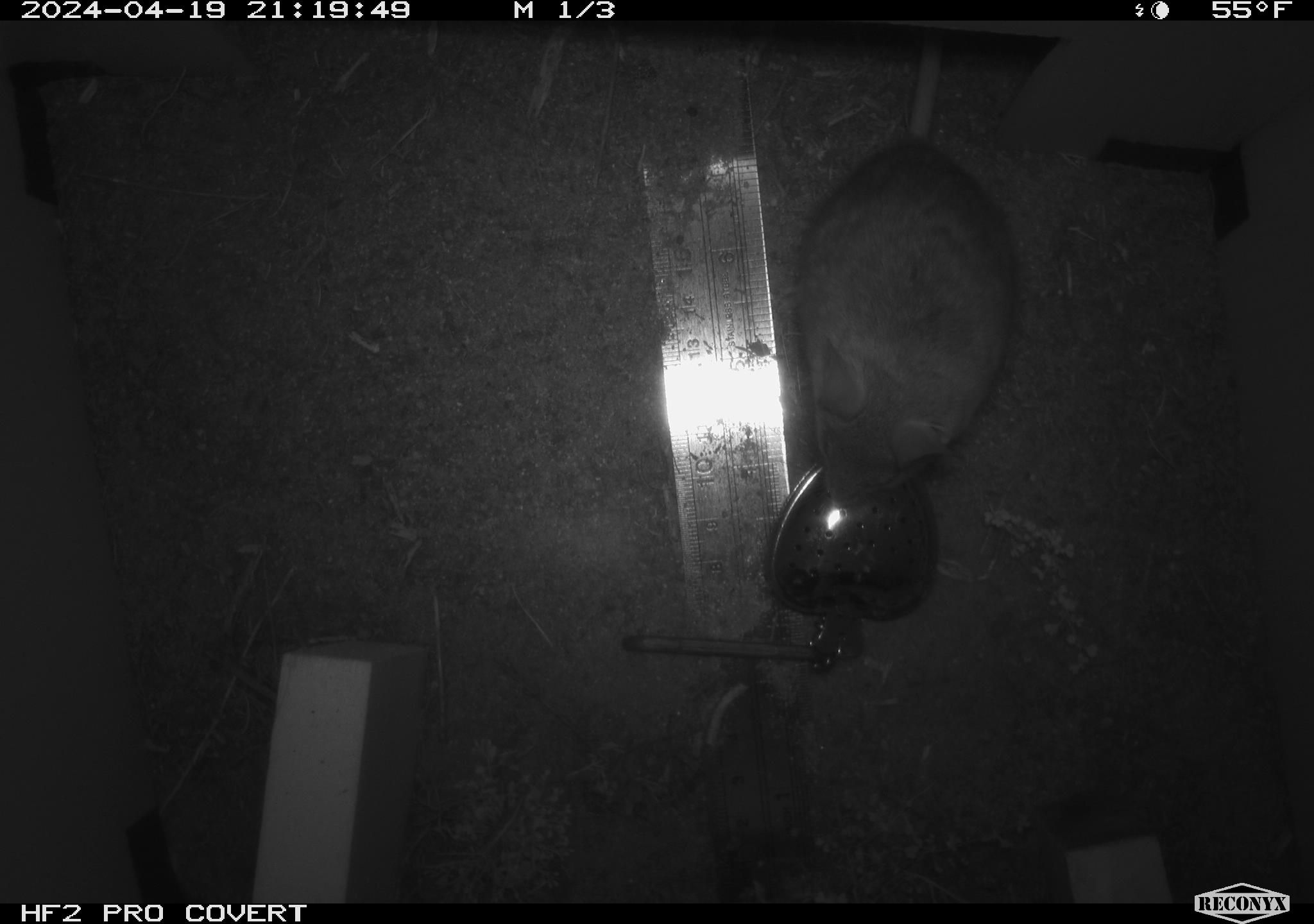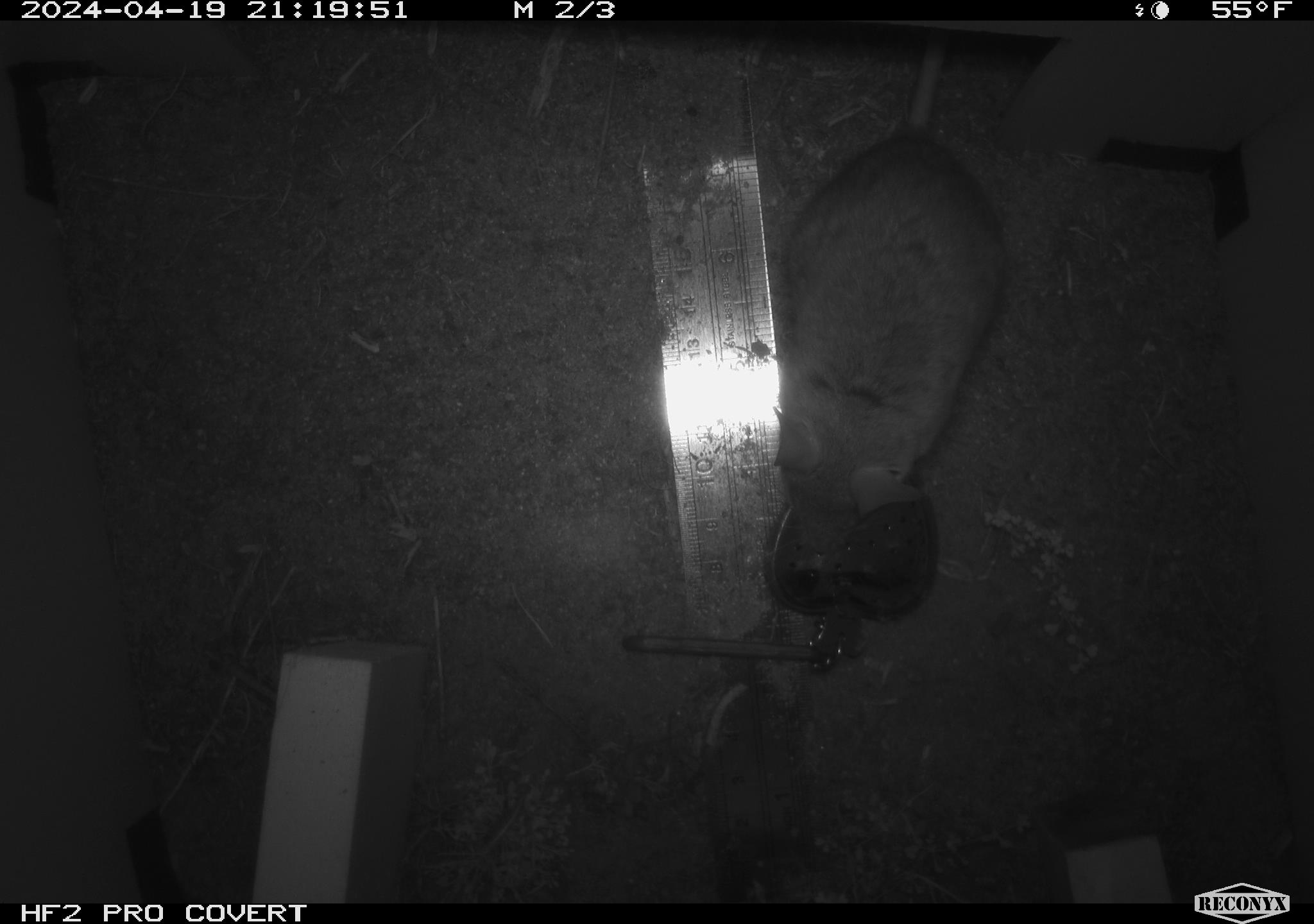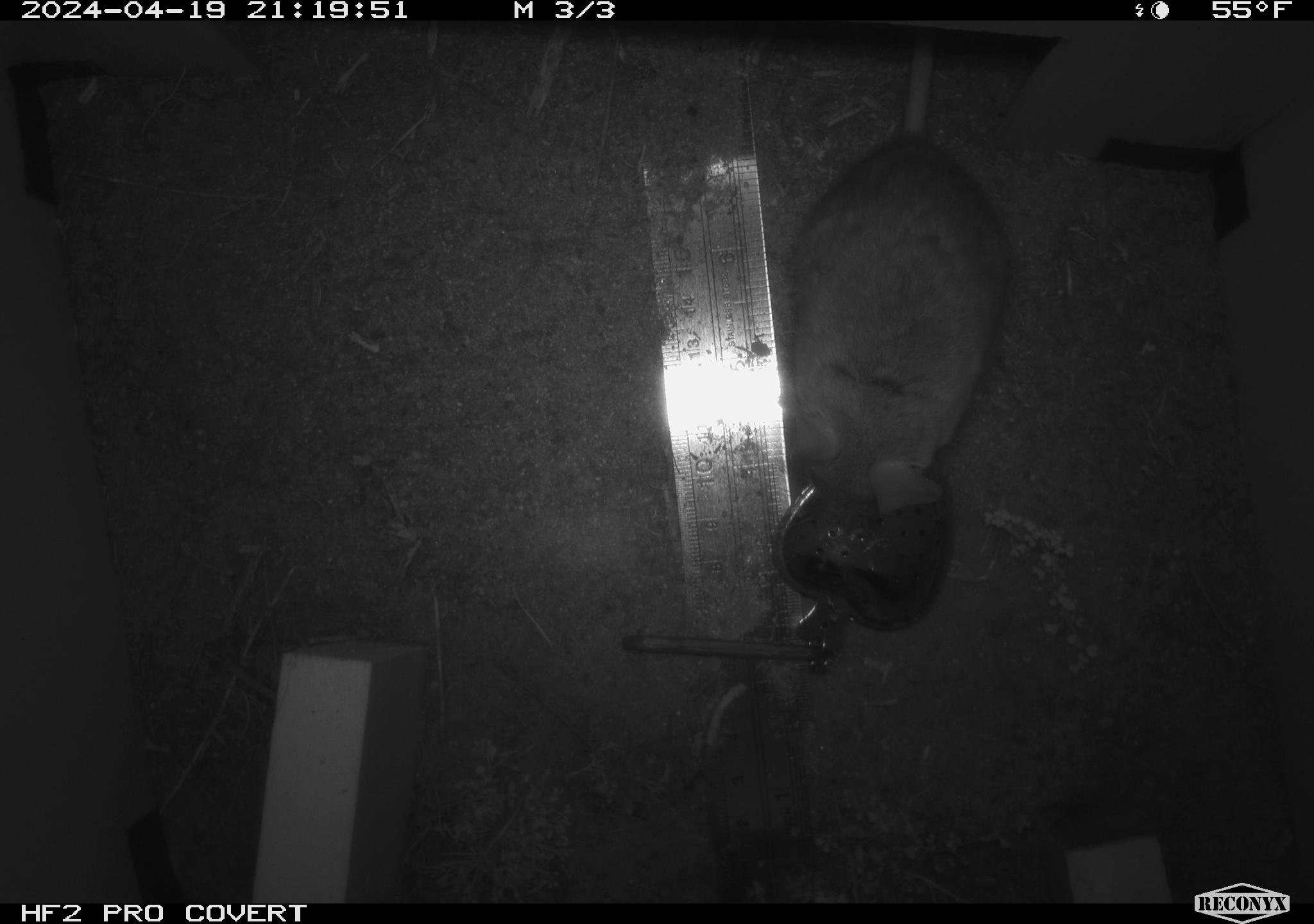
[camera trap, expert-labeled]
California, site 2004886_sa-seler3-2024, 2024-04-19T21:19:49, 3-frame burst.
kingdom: Animalia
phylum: Chordata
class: Mammalia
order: Rodentia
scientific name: Rodentia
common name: mouse species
Mouse species (Rodentia).